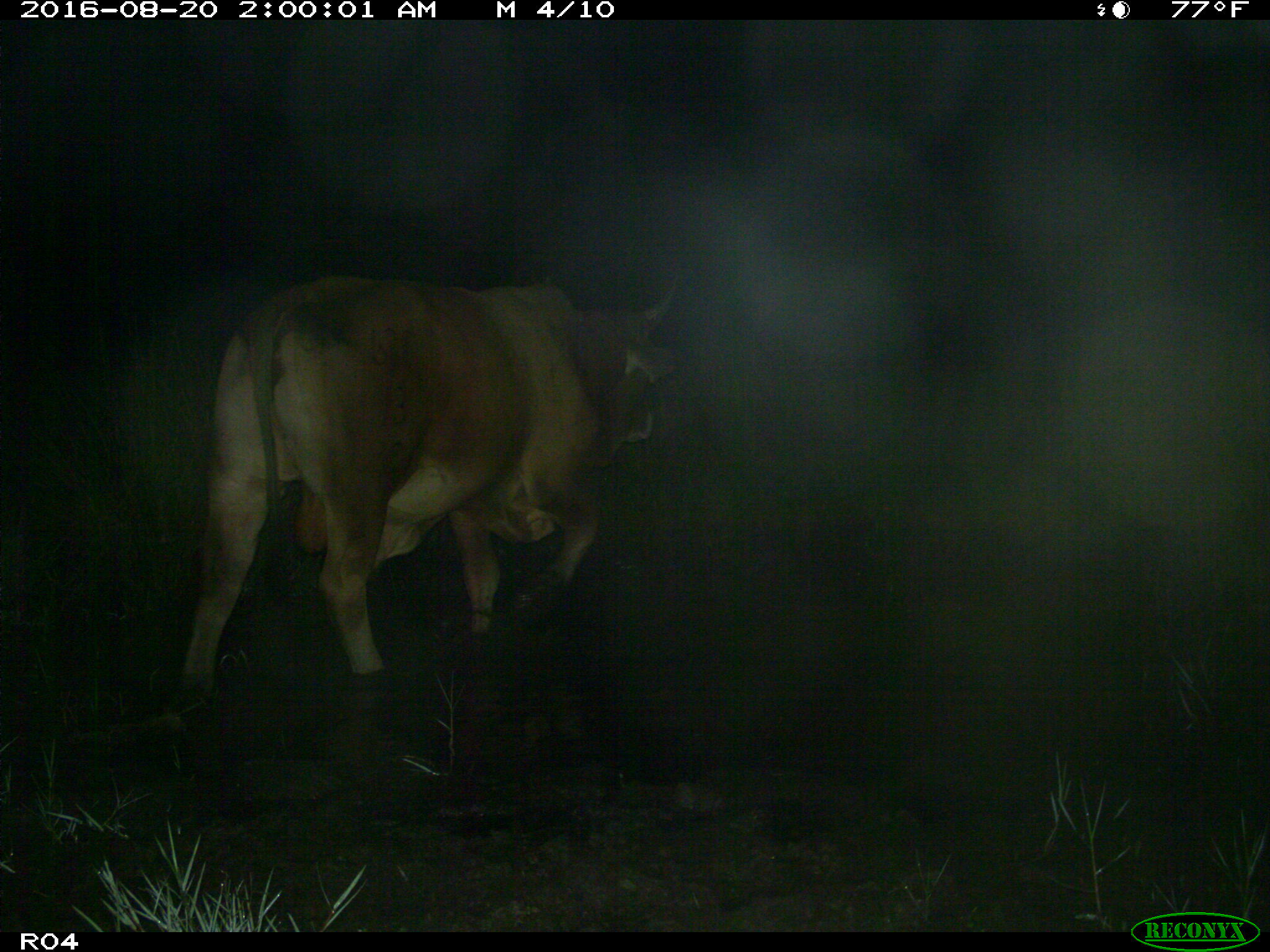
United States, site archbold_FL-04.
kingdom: Animalia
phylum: Chordata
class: Mammalia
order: Artiodactyla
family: Bovidae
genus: Bos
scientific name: Bos taurus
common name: domestic cow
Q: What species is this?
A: Bos taurus (domestic cow).